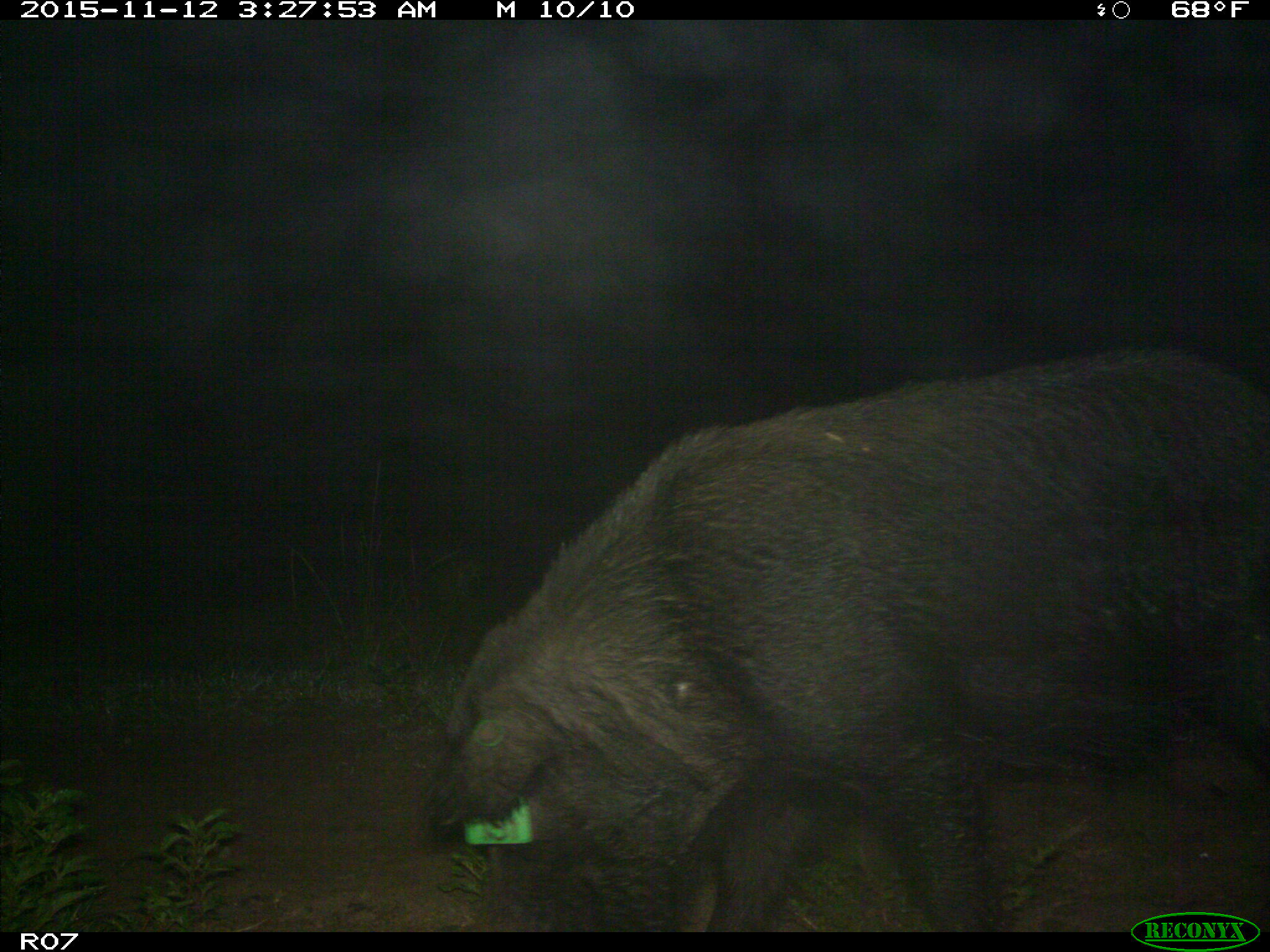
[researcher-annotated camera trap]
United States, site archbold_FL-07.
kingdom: Animalia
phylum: Chordata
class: Mammalia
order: Artiodactyla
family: Suidae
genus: Sus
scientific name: Sus scrofa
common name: wild boar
Sus scrofa (wild boar).